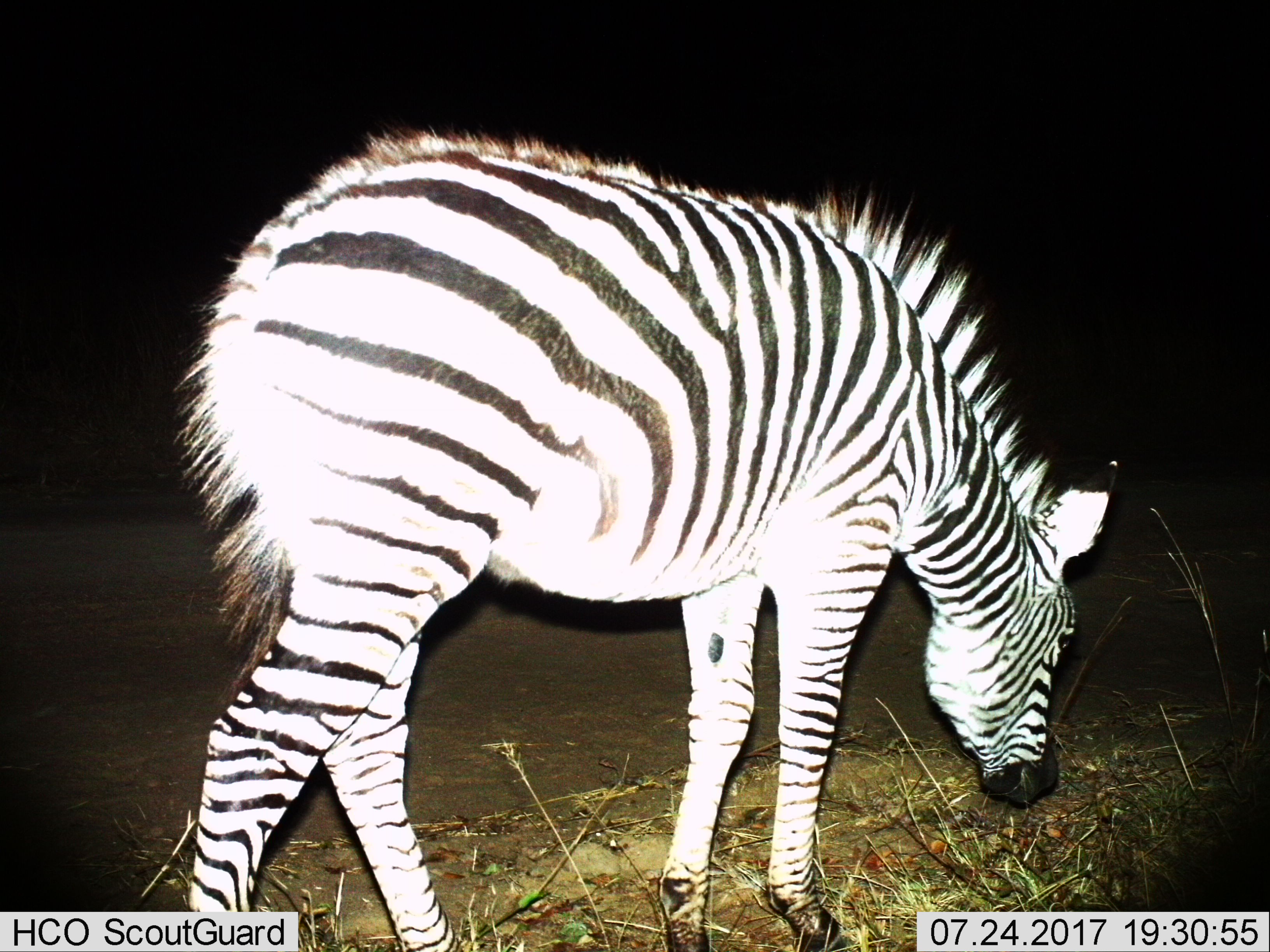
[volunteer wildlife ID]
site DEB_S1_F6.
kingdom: Animalia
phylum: Chordata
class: Mammalia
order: Perissodactyla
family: Equidae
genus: Equus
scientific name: Equus quagga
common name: plains zebra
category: zebraplains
Zebraplains (plains zebra) (Equus quagga), count 1. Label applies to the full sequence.